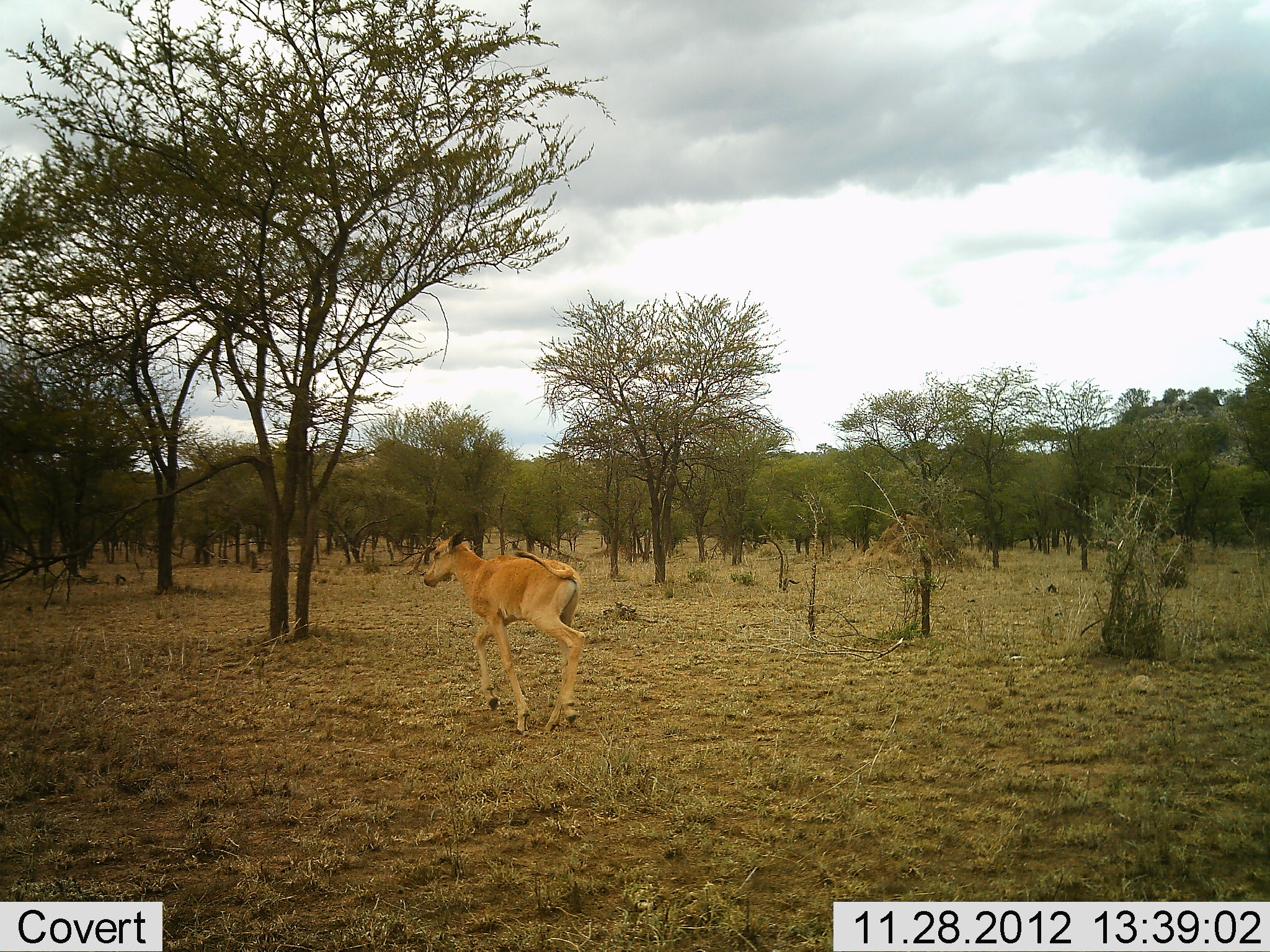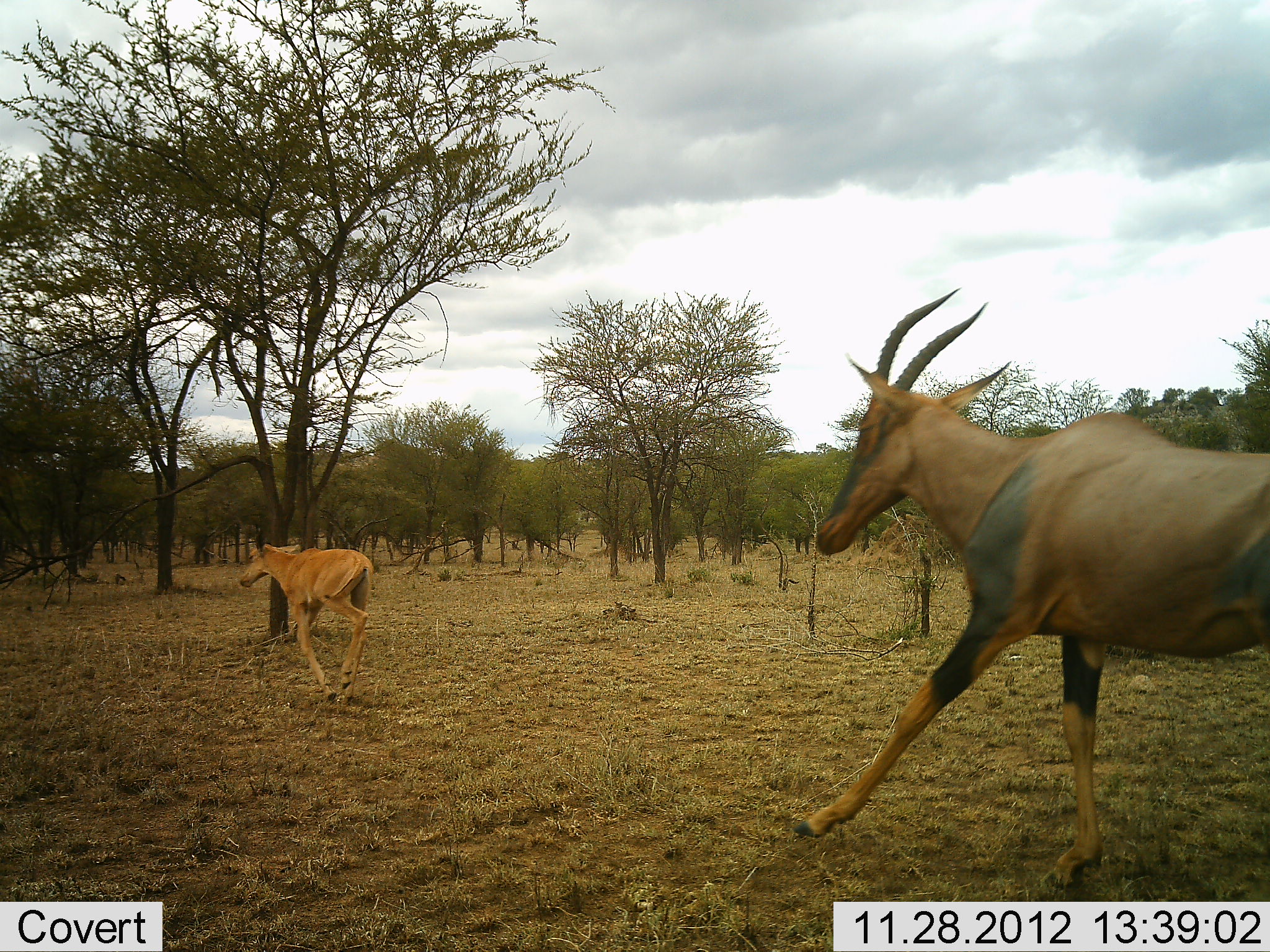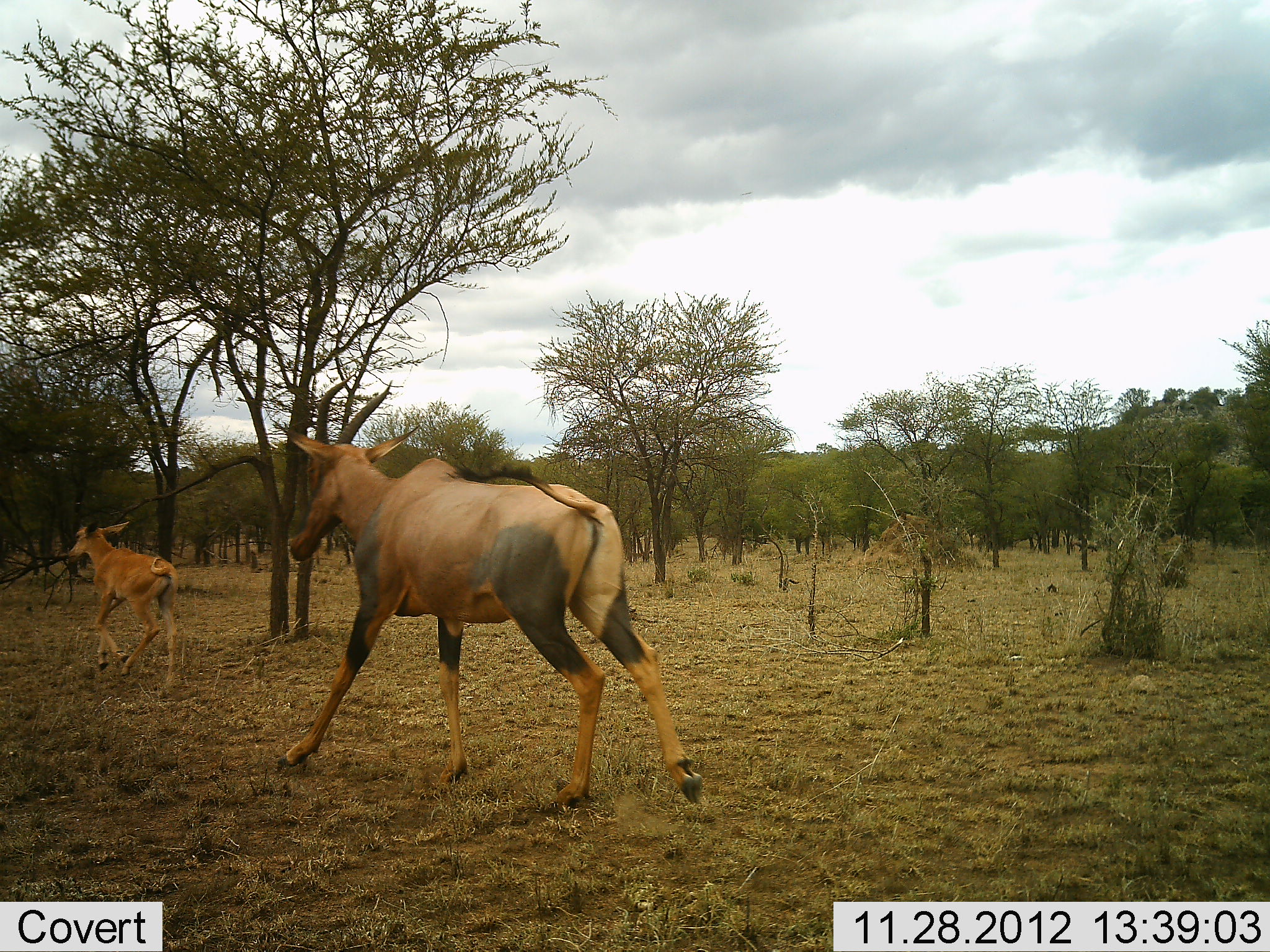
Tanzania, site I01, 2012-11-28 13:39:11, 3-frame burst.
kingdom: Animalia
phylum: Chordata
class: Mammalia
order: Artiodactyla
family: Bovidae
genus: Damaliscus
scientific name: Damaliscus lunatus jimela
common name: topi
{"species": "topi (Damaliscus lunatus jimela)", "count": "2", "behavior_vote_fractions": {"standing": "0%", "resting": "0%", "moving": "96%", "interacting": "4%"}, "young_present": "78%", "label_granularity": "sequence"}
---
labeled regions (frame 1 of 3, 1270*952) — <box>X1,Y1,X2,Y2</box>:
animal: <box>419,529,587,737</box>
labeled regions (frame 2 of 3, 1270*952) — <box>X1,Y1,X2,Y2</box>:
animal: <box>782,282,1270,900</box>; <box>235,518,376,707</box>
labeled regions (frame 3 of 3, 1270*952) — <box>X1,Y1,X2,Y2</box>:
animal: <box>260,378,706,816</box>; <box>63,519,184,691</box>